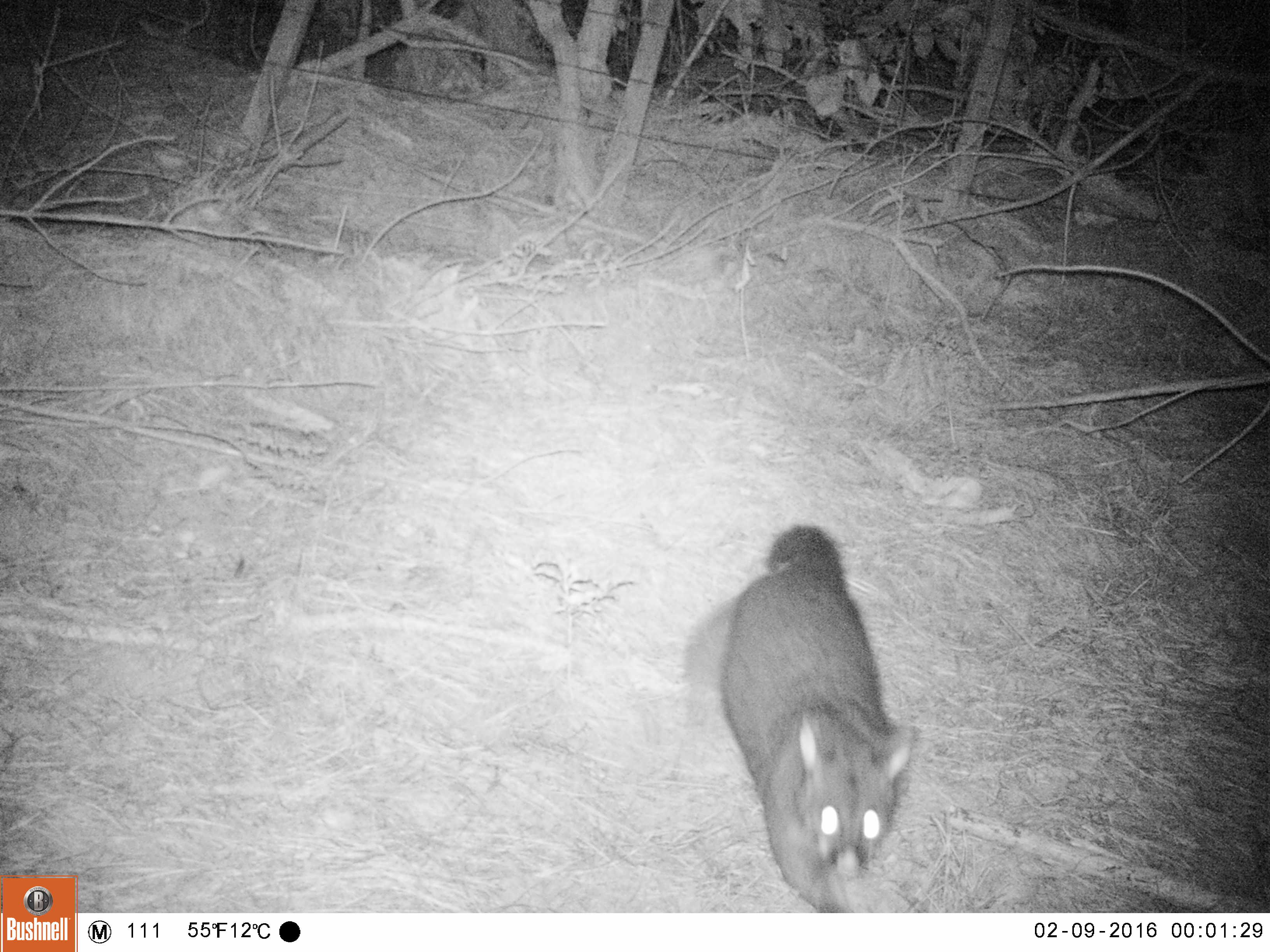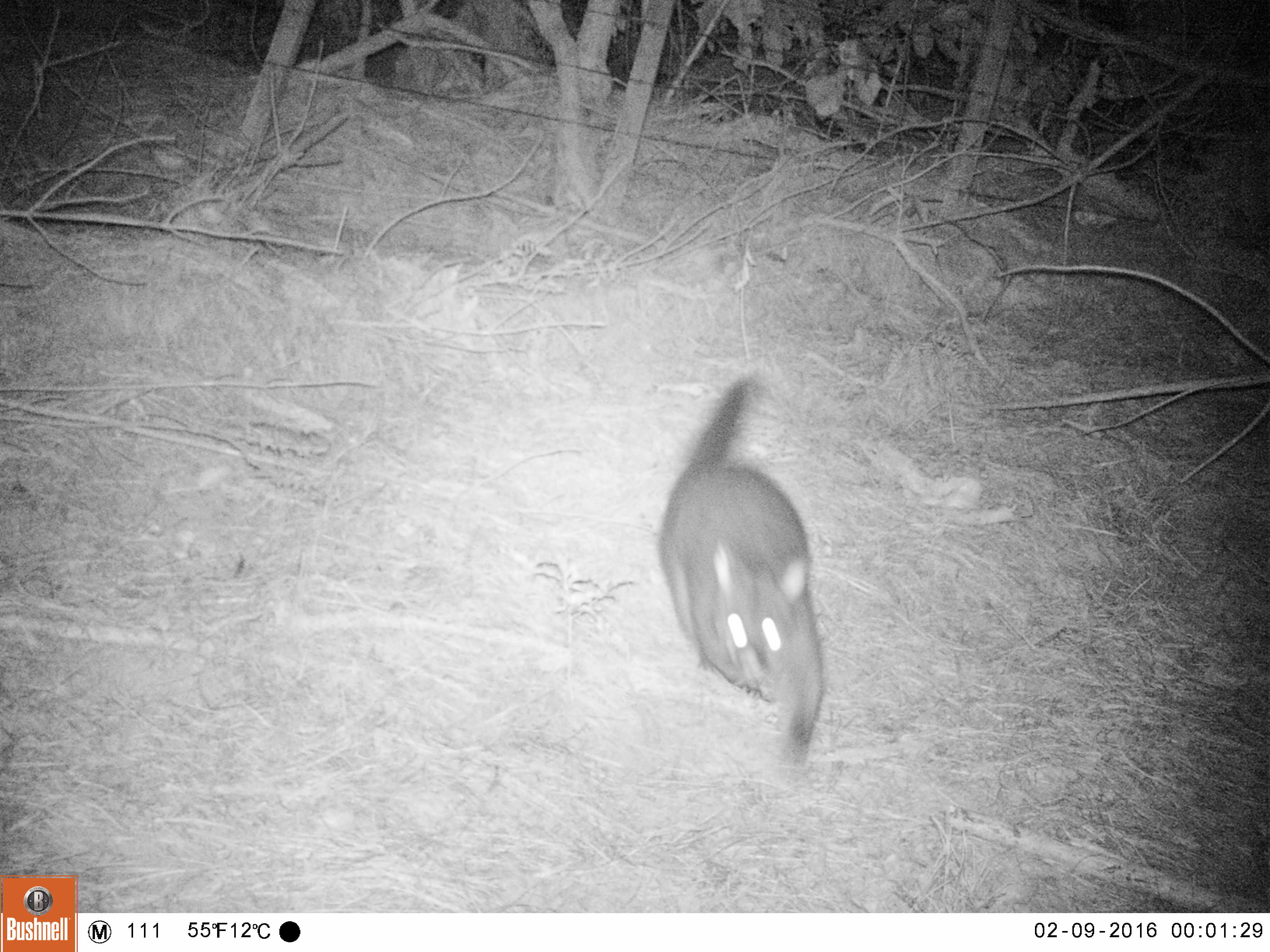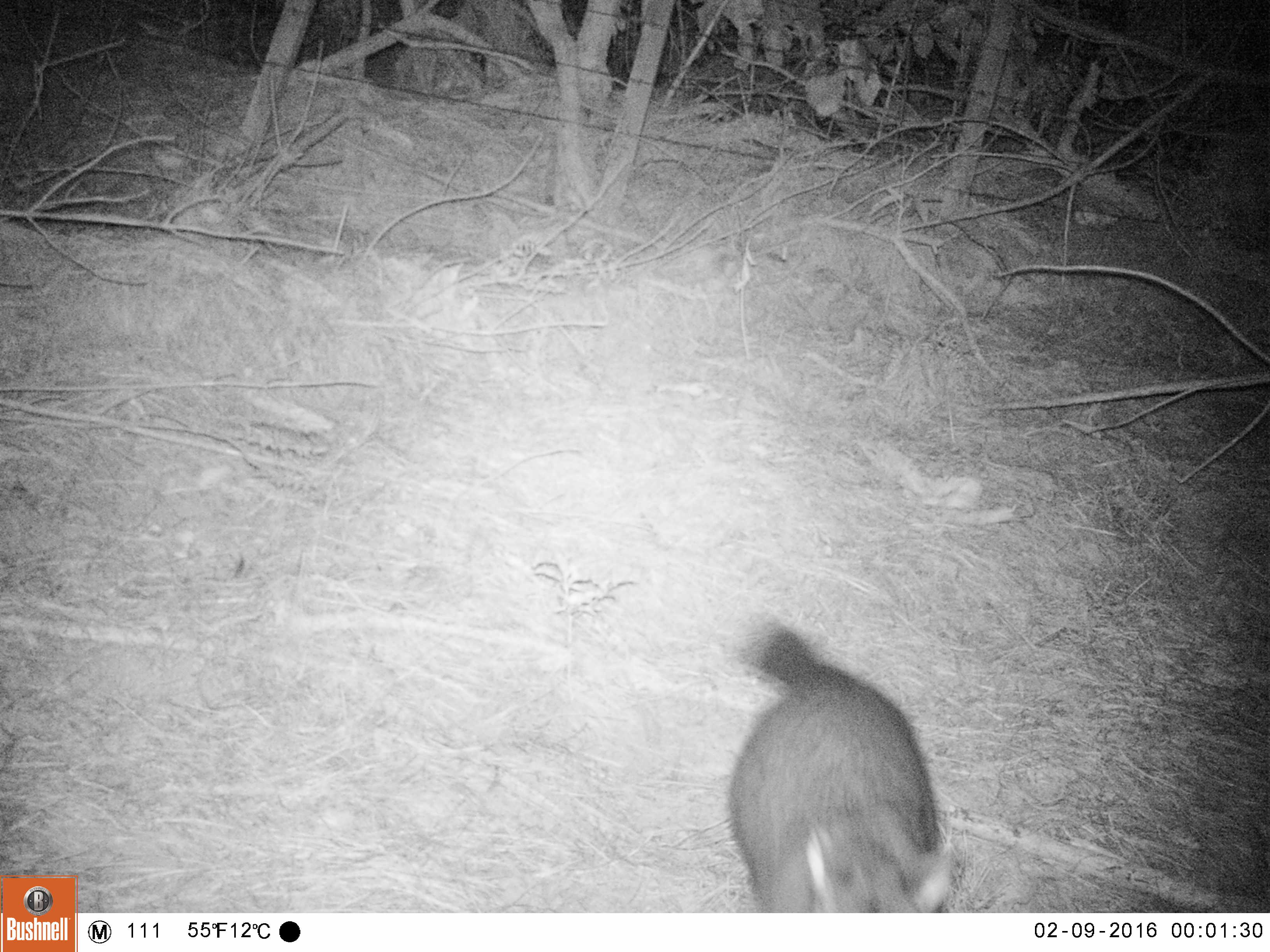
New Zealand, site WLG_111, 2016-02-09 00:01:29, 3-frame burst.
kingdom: Animalia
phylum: Chordata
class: Mammalia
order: Diprotodontia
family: Phalangeridae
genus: Trichosurus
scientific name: Trichosurus vulpecula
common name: common brushtail possum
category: possum